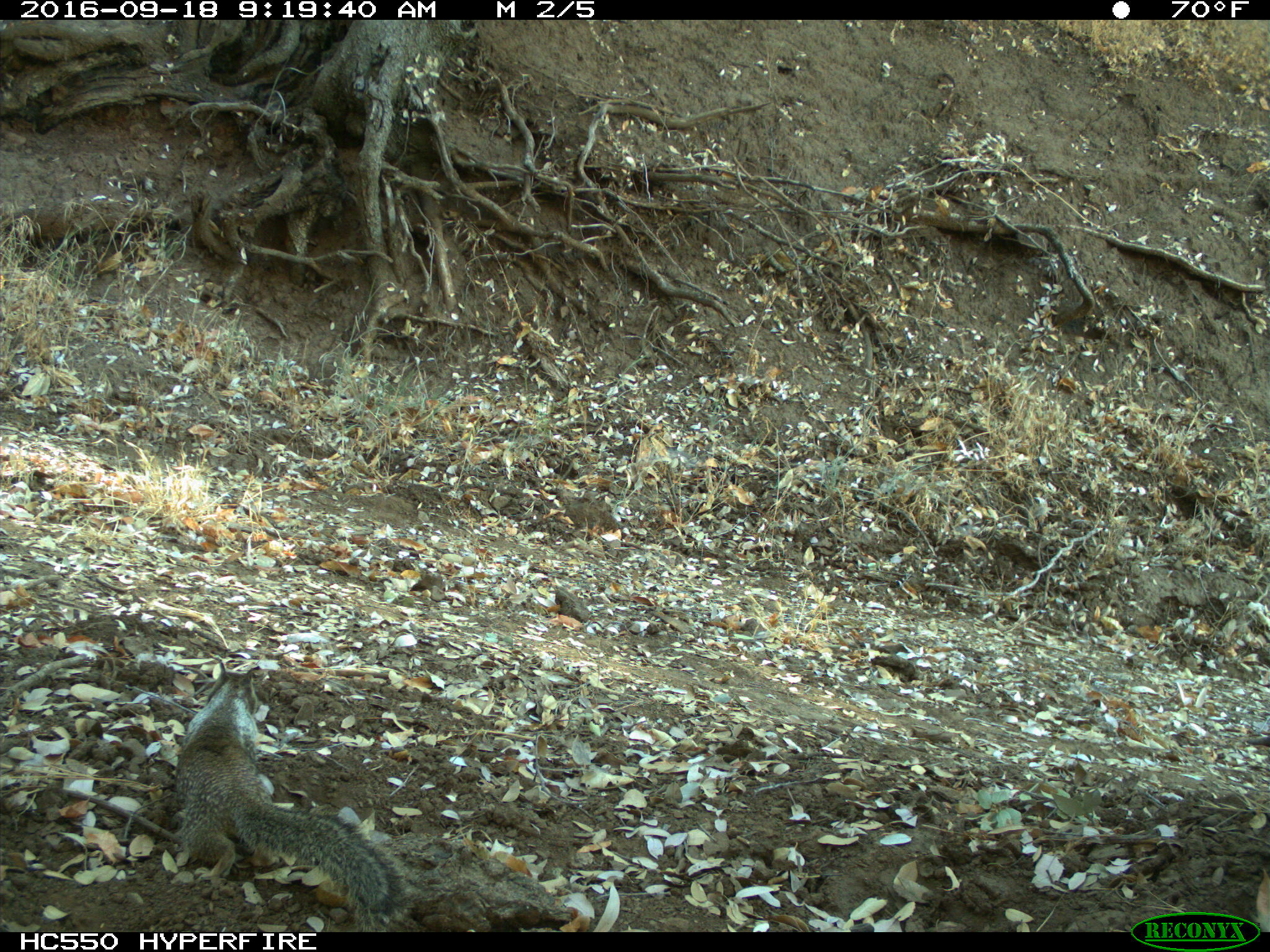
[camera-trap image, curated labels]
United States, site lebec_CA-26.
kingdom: Animalia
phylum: Chordata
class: Mammalia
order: Rodentia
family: Sciuridae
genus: Otospermophilus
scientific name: Otospermophilus beecheyi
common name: california ground squirrel